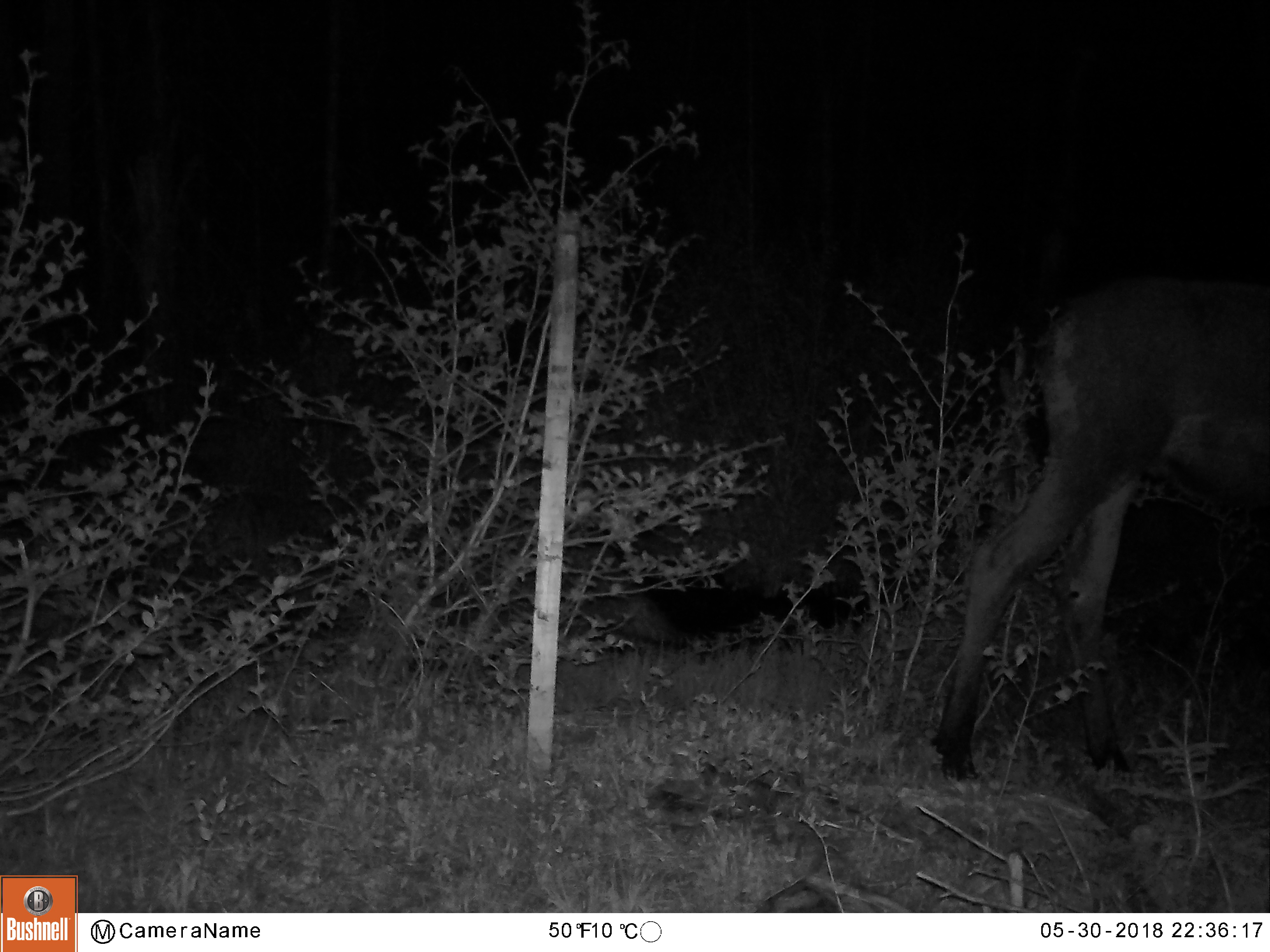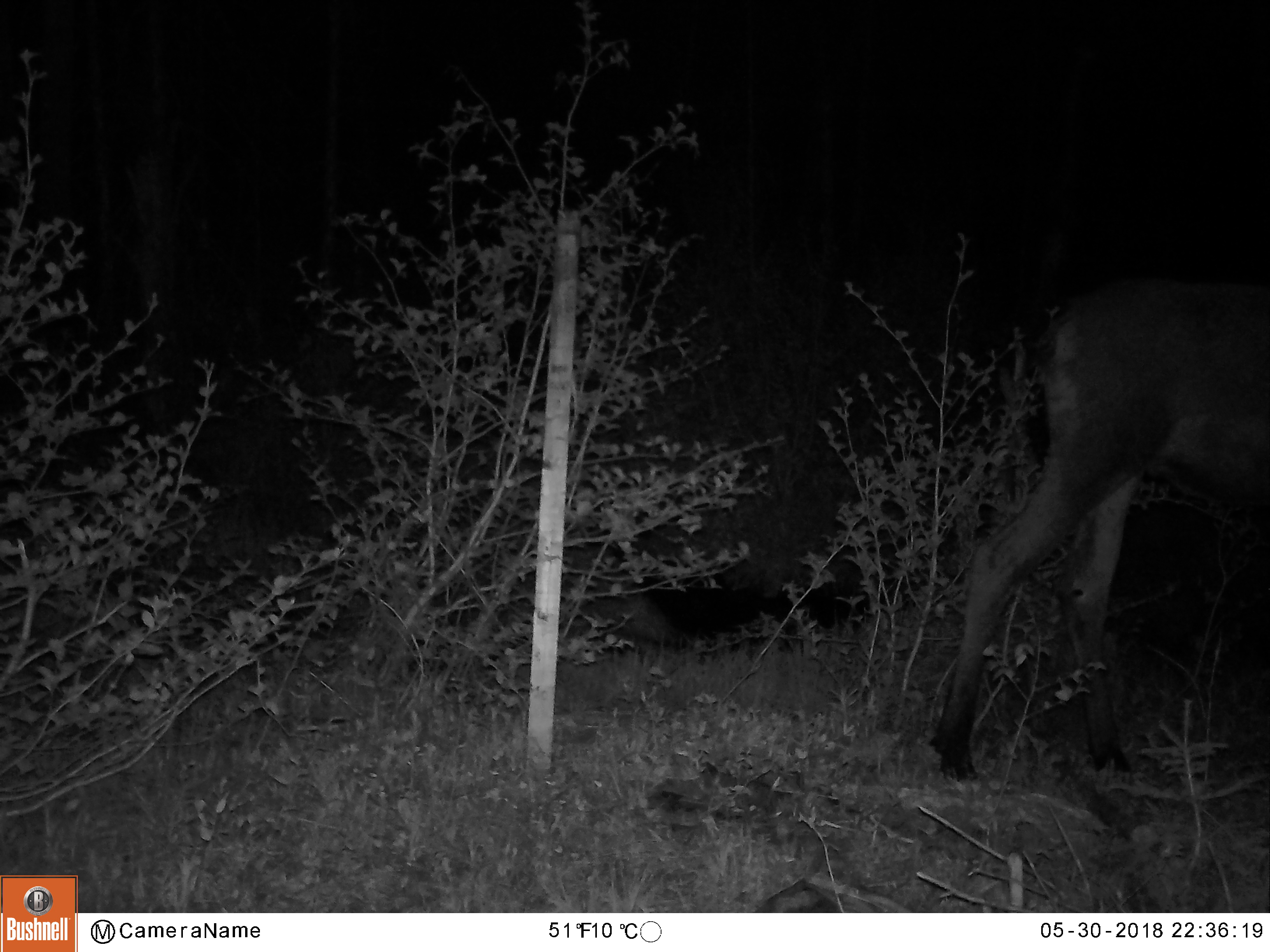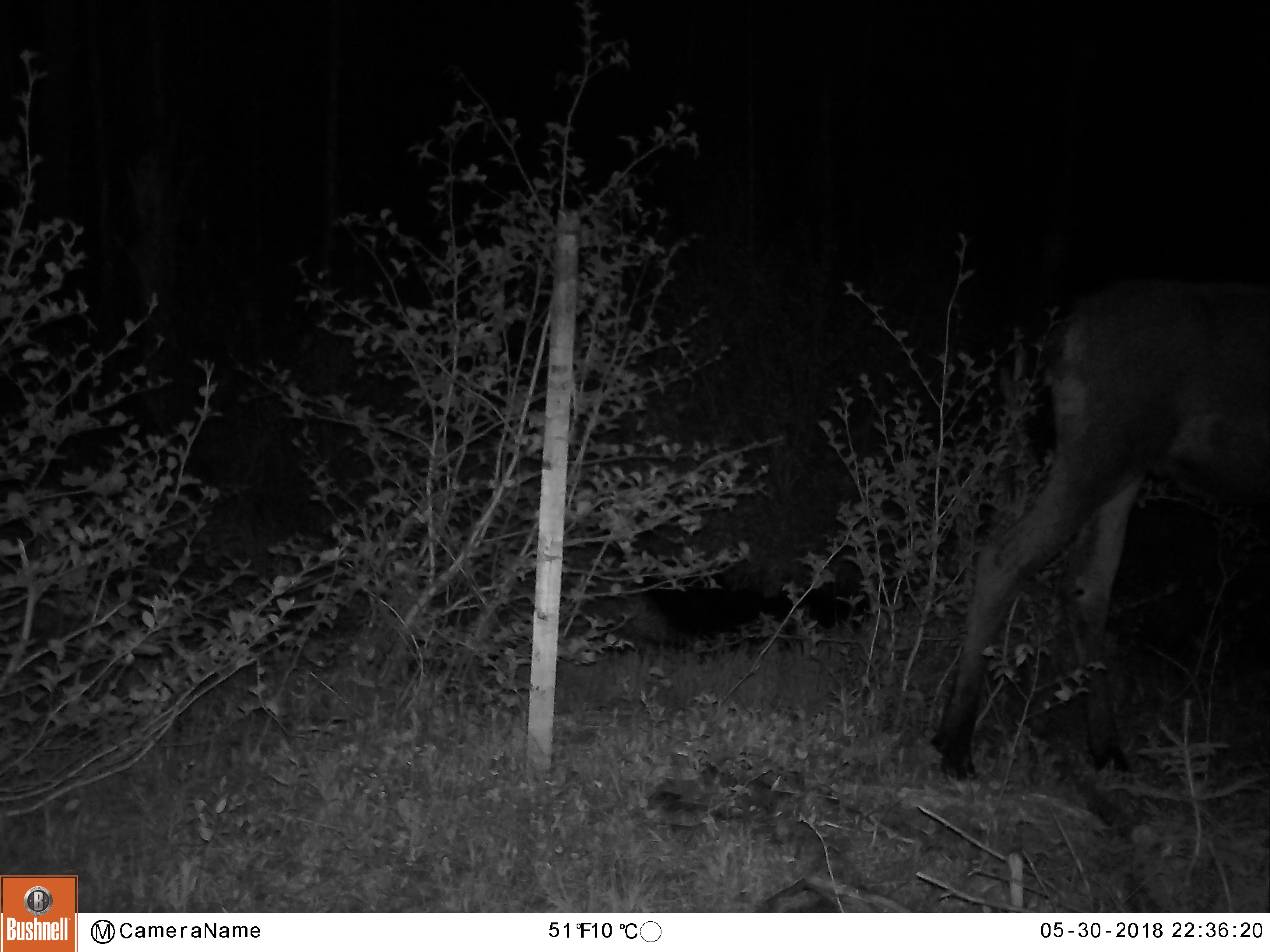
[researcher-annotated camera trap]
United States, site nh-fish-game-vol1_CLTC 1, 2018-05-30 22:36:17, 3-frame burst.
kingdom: Animalia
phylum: Chordata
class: Mammalia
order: Artiodactyla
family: Cervidae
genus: Alces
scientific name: Alces alces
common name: moose